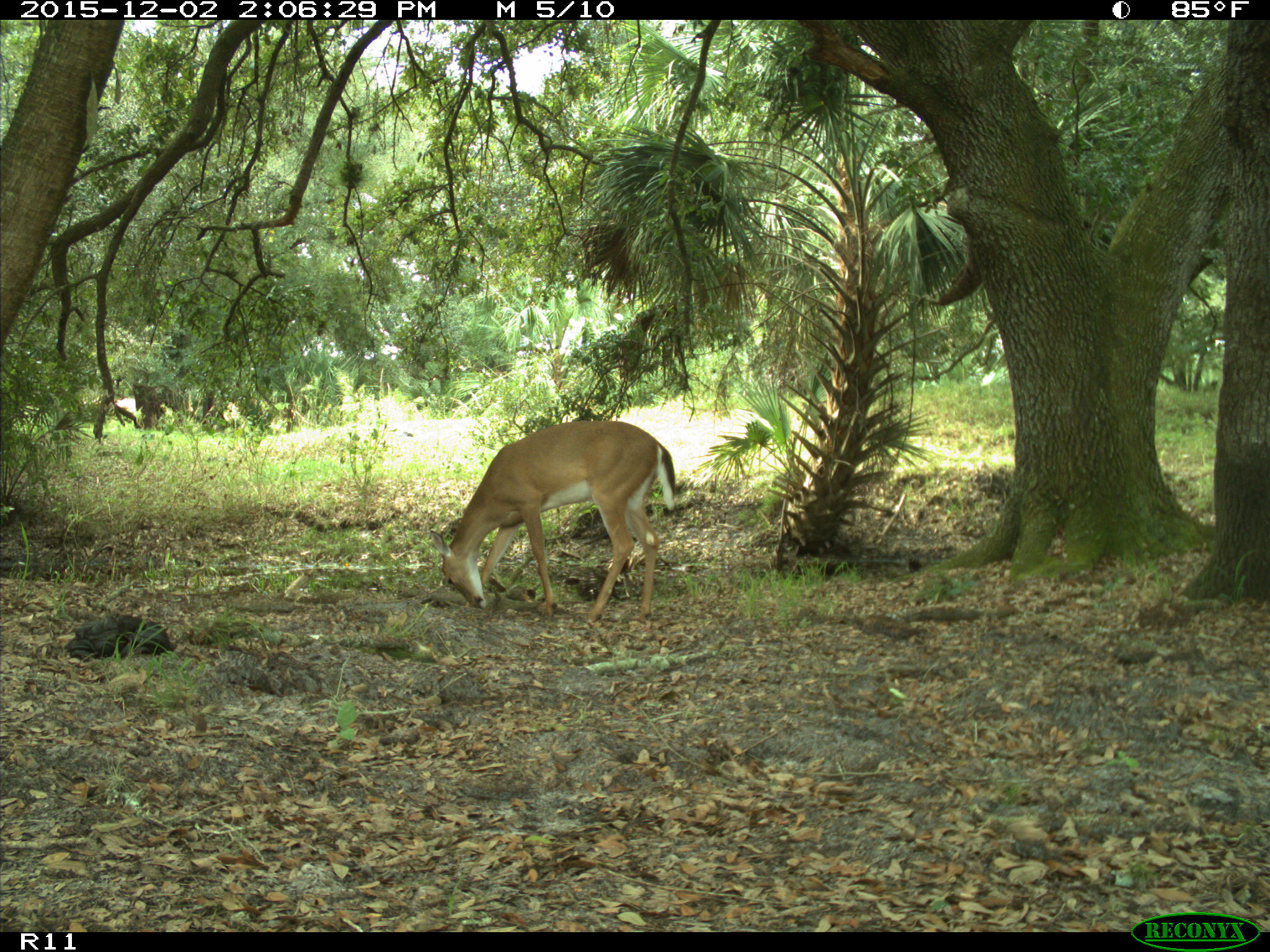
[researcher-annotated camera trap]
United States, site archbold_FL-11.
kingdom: Animalia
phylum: Chordata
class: Mammalia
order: Artiodactyla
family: Cervidae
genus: Odocoileus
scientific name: Odocoileus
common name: deer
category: unidentified deer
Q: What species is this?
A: Unidentified deer (deer) (Odocoileus).